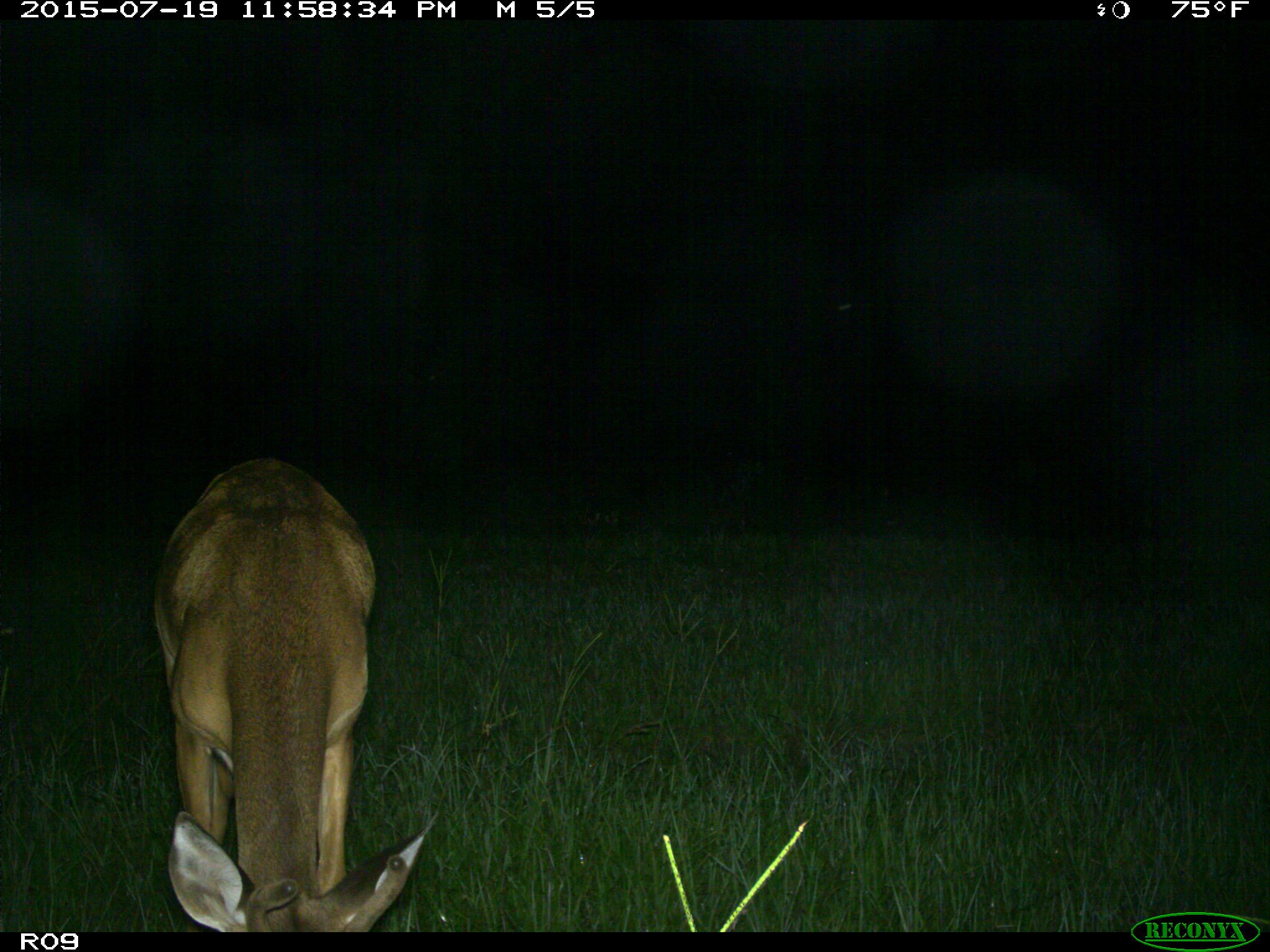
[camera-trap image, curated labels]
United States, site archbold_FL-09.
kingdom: Animalia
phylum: Chordata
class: Mammalia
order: Artiodactyla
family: Cervidae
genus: Odocoileus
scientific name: Odocoileus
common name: deer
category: unidentified deer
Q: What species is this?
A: Unidentified deer (deer) (Odocoileus).